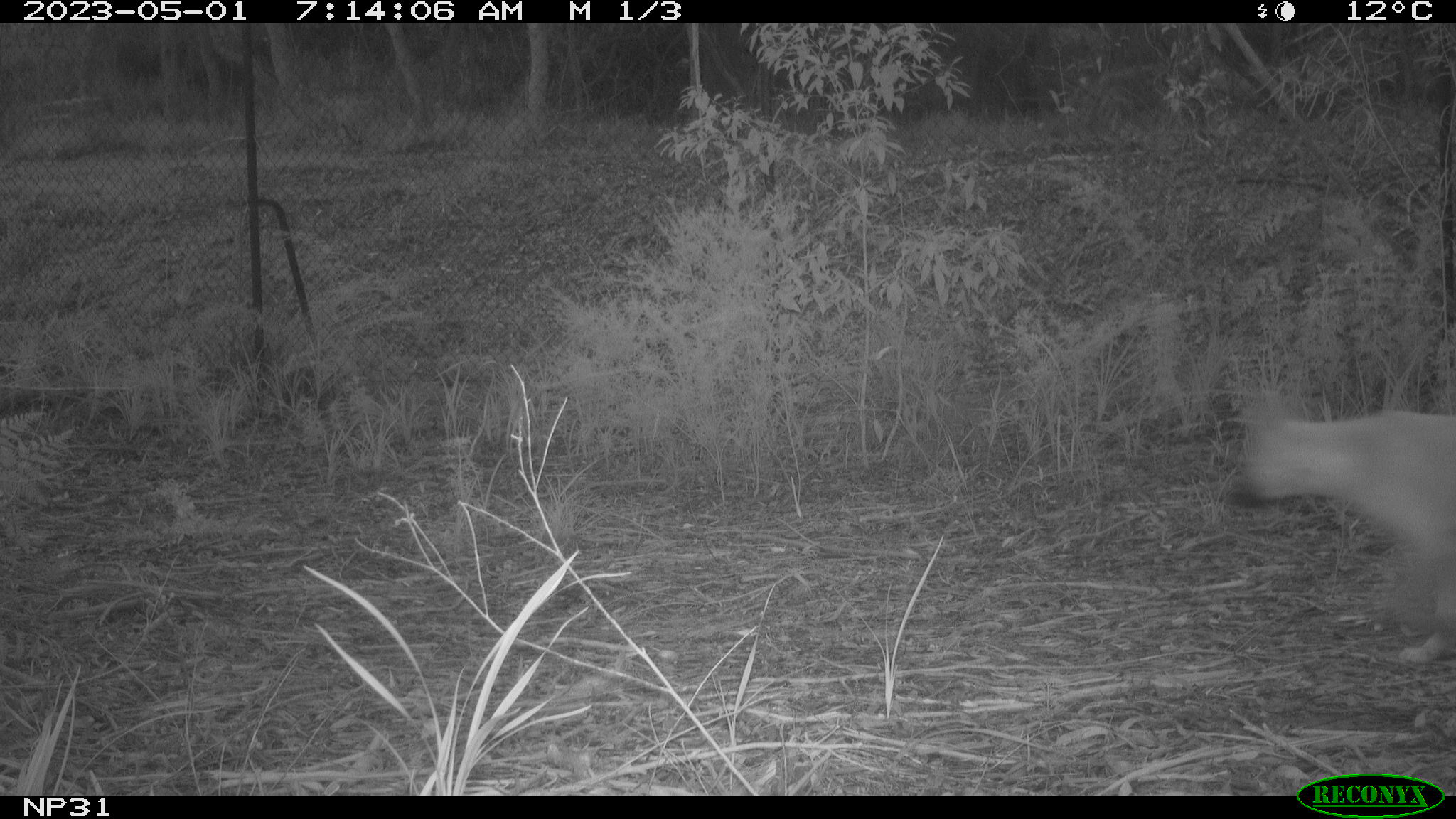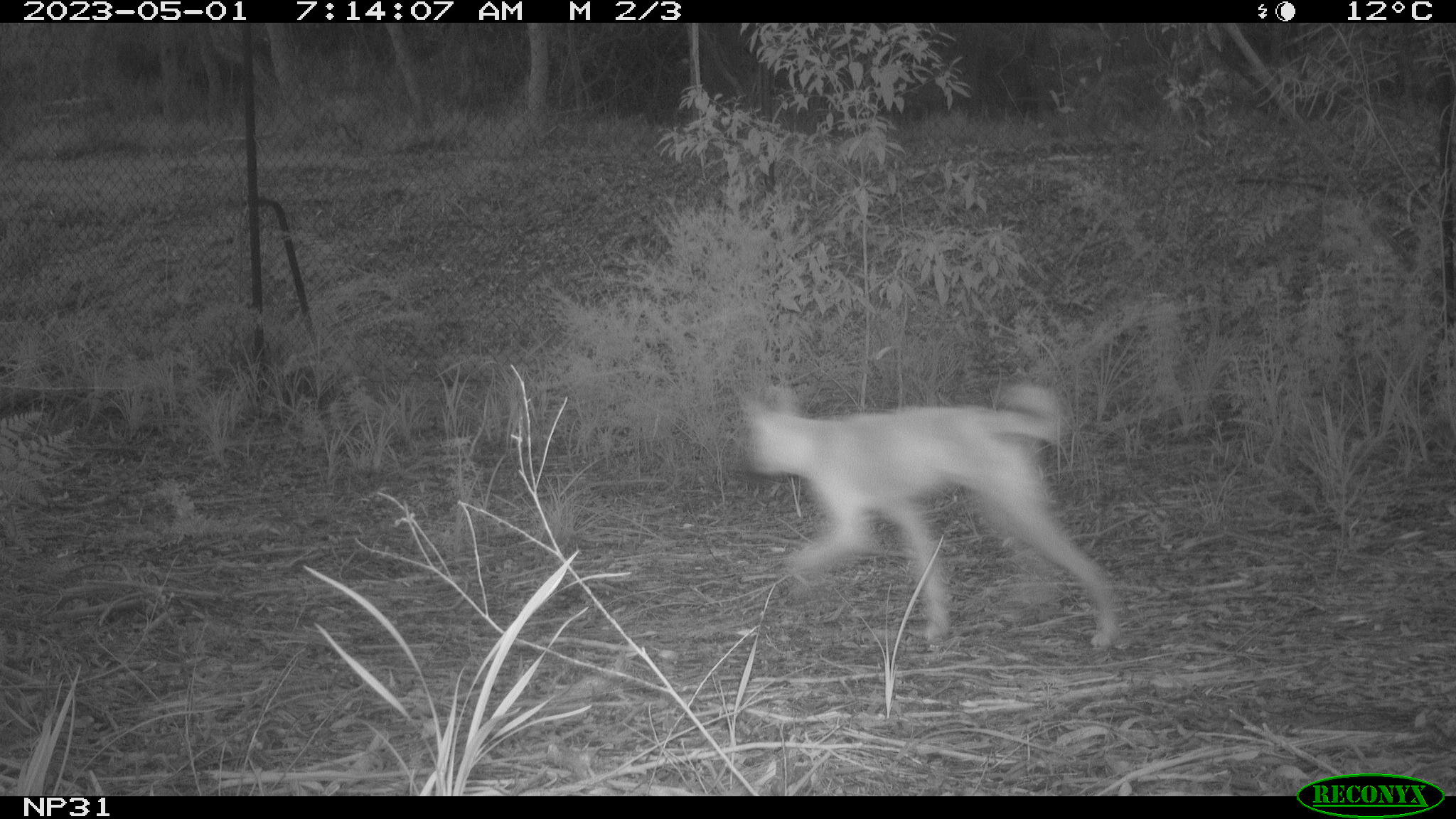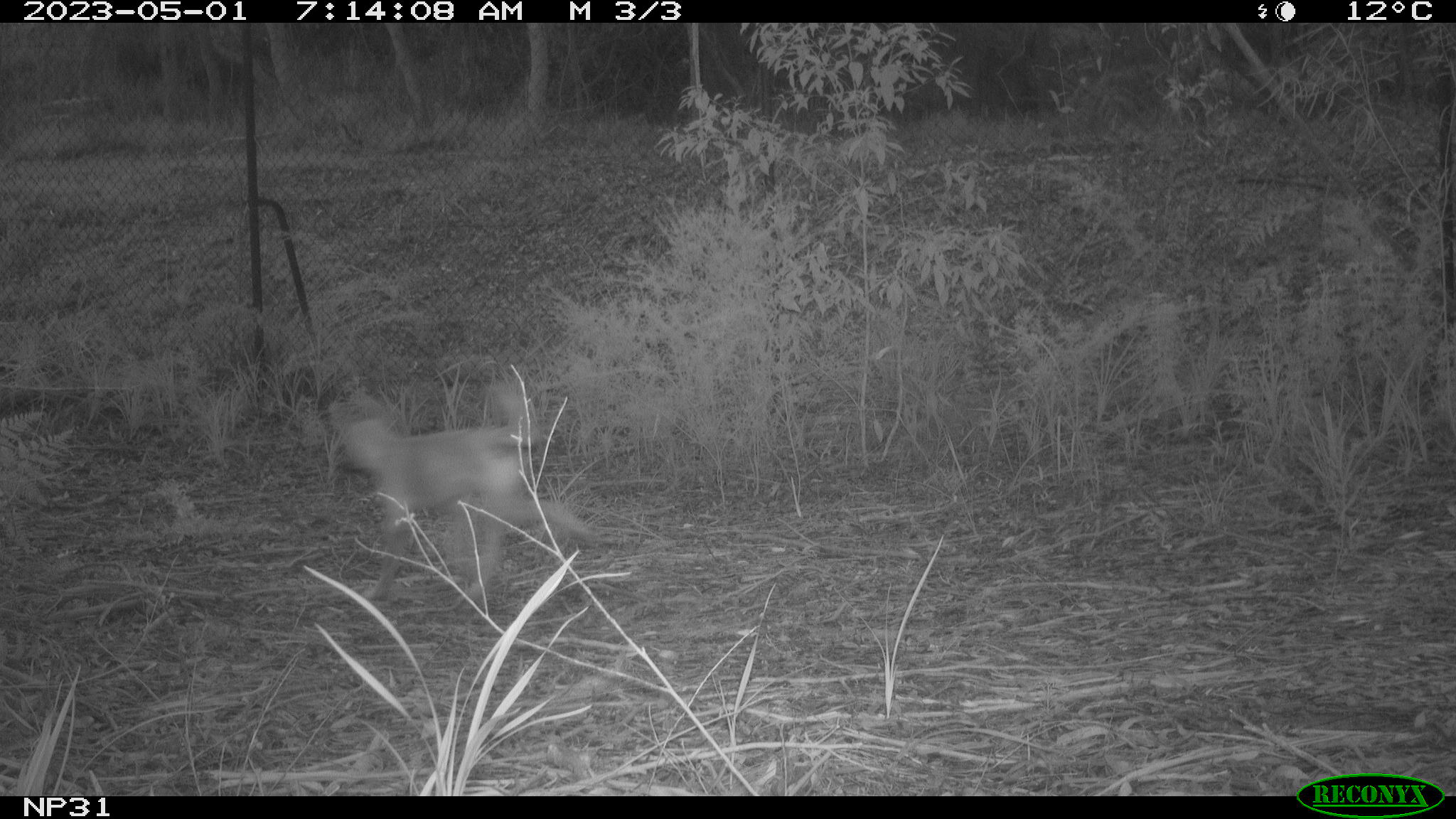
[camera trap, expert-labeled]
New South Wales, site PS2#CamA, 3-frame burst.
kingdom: Animalia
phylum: Chordata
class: Mammalia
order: Carnivora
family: Canidae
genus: Canis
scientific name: Canis familiaris dingo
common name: dingo